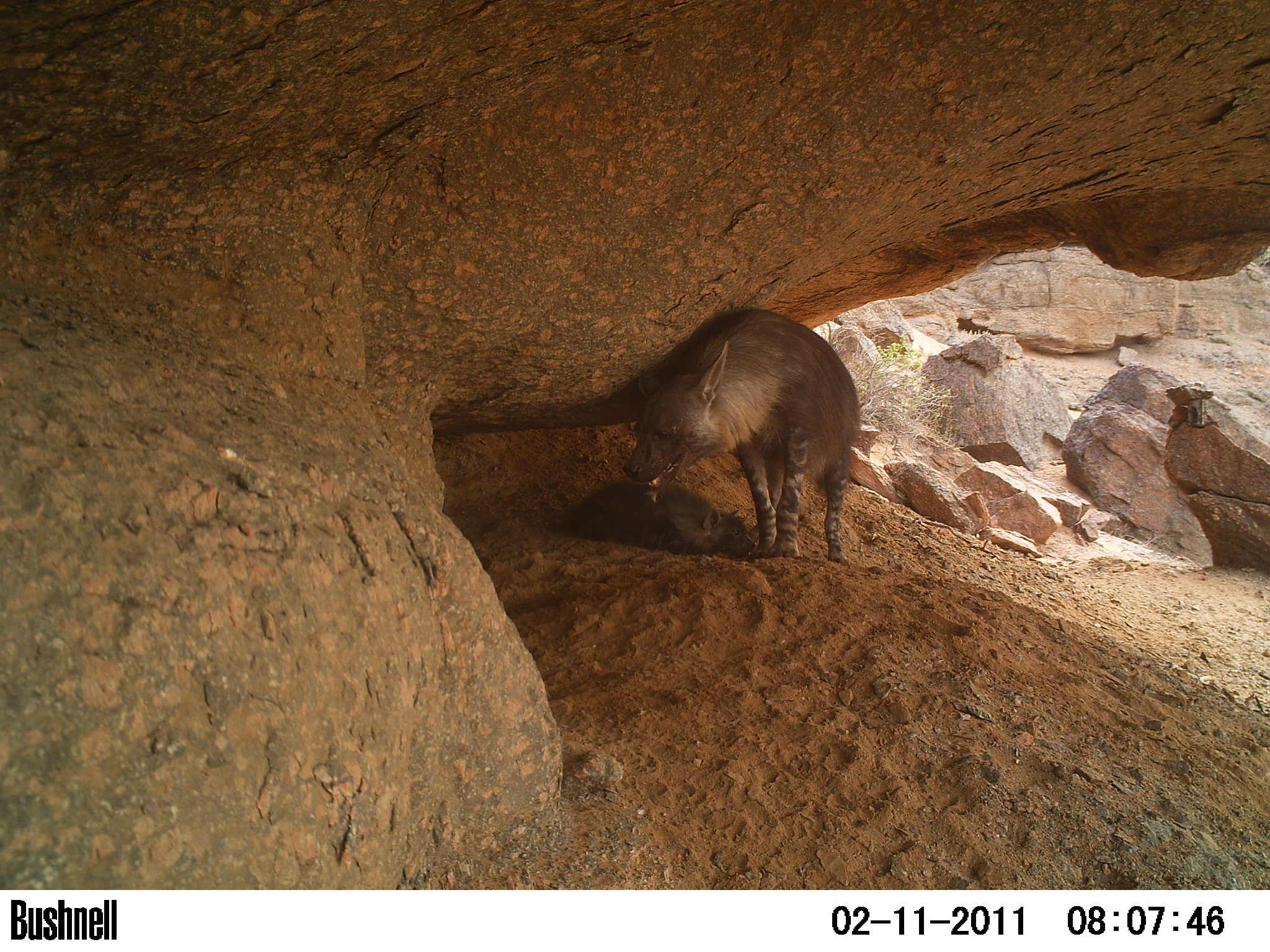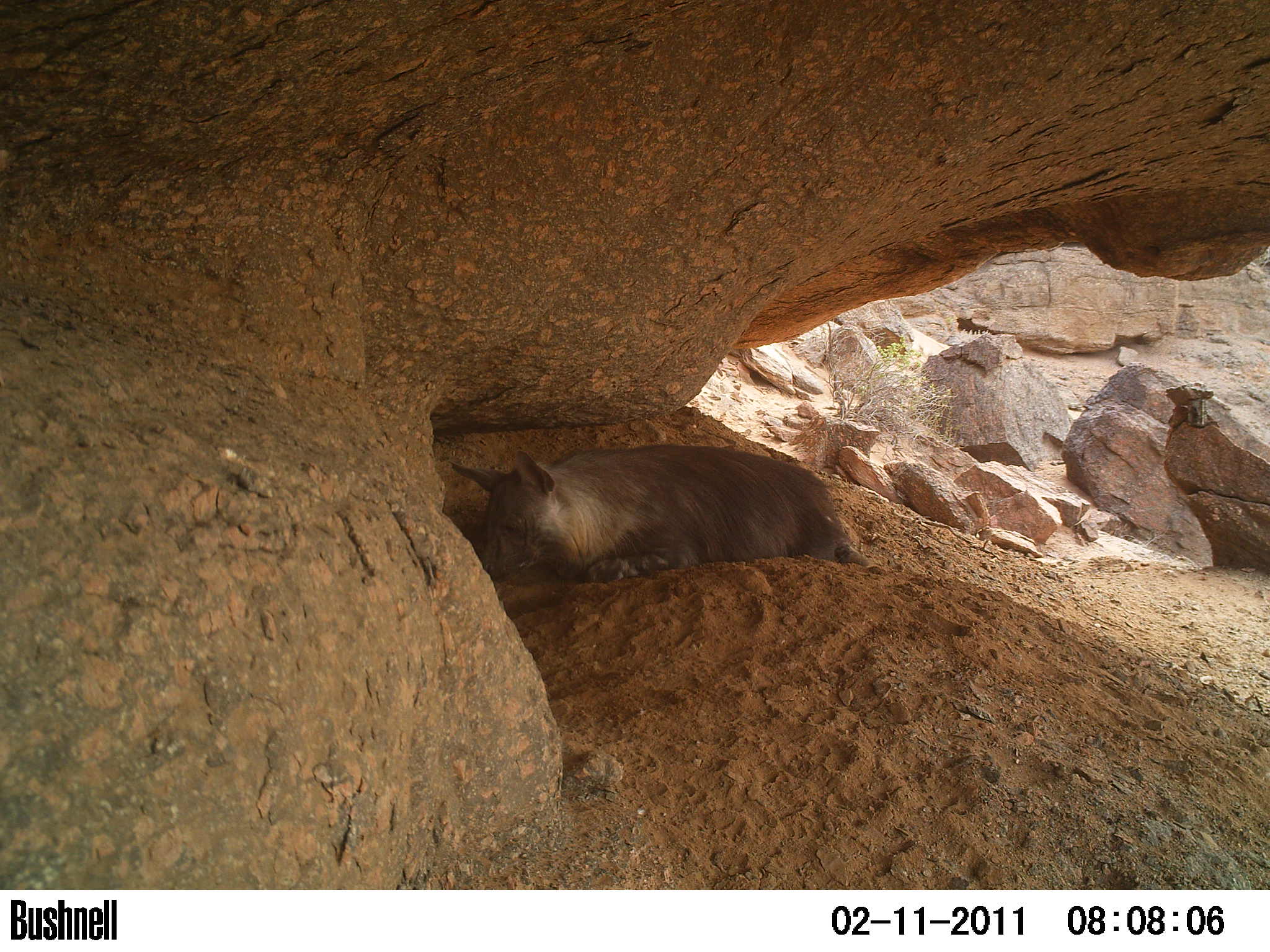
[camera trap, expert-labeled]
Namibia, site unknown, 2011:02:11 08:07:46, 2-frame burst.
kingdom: Animalia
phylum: Chordata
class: Mammalia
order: Carnivora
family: Hyaenidae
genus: Parahyaena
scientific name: Parahyaena brunnea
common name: brown hyena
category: hyaena brunnea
Hyaena brunnea (brown hyena) (Parahyaena brunnea).